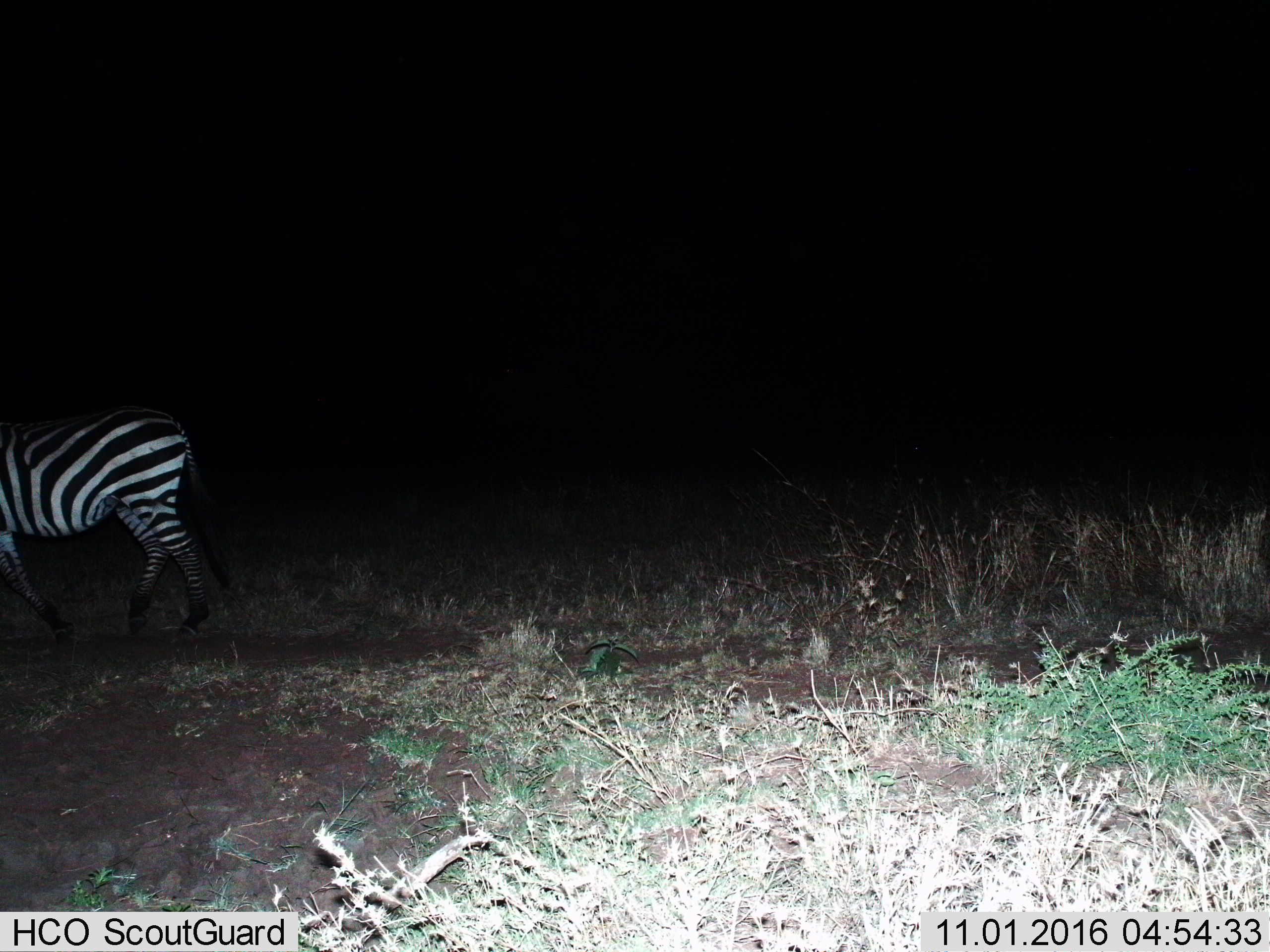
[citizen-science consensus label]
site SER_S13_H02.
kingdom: Animalia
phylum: Chordata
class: Mammalia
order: Perissodactyla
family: Equidae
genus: Equus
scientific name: Equus quagga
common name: plains zebra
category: zebraplains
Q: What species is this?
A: Zebraplains (plains zebra) (Equus quagga).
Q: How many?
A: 1.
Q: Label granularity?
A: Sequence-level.